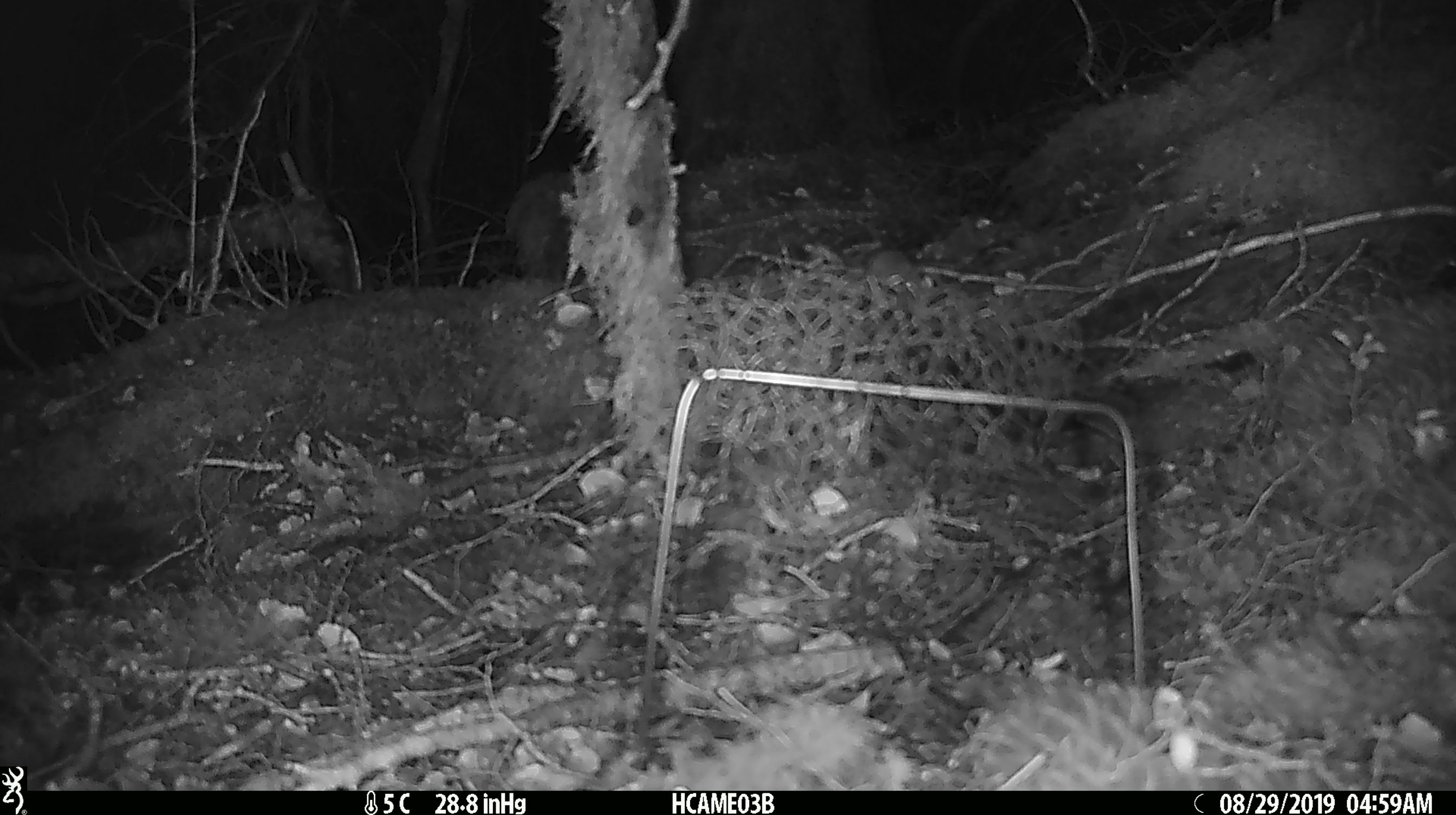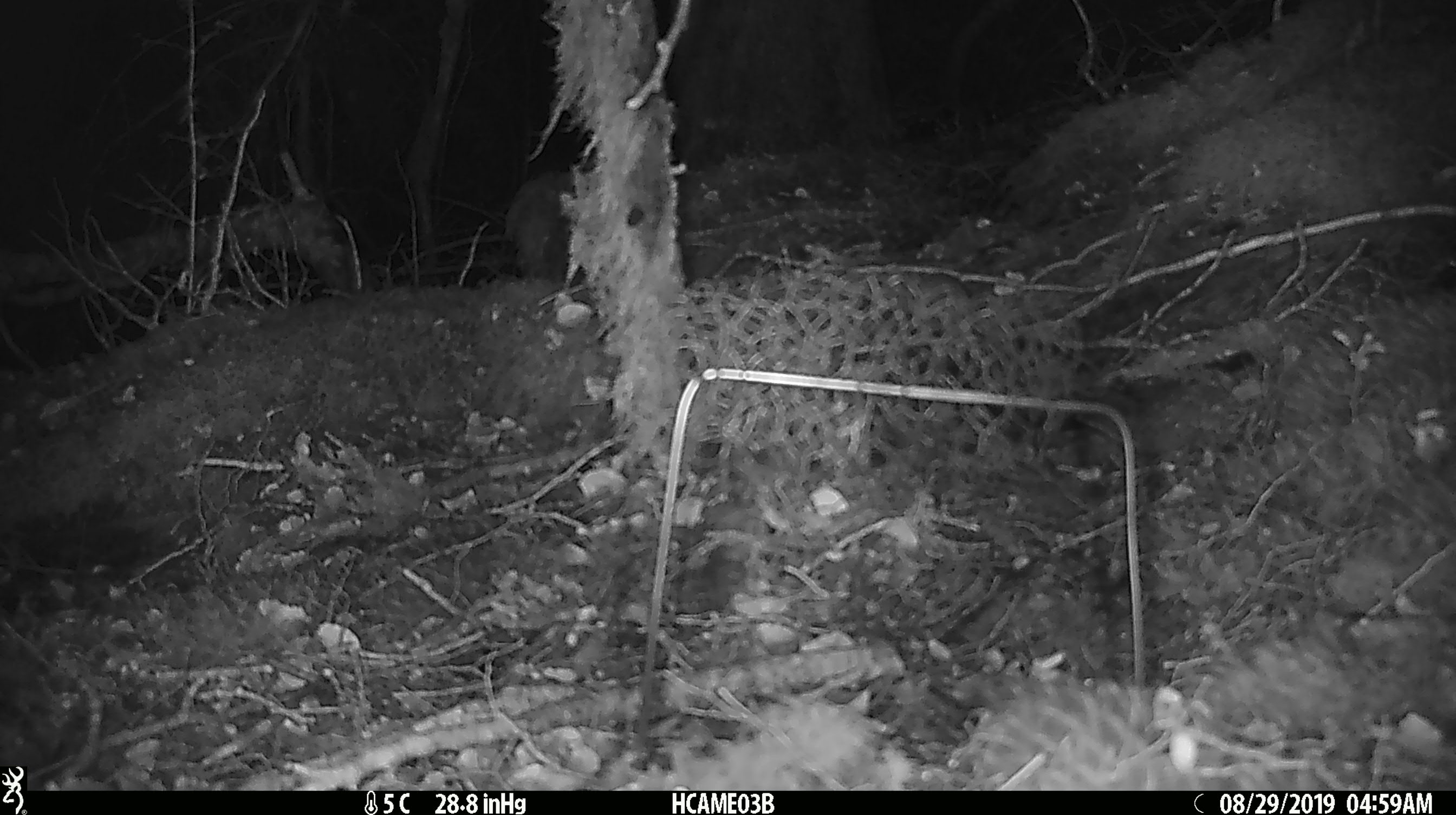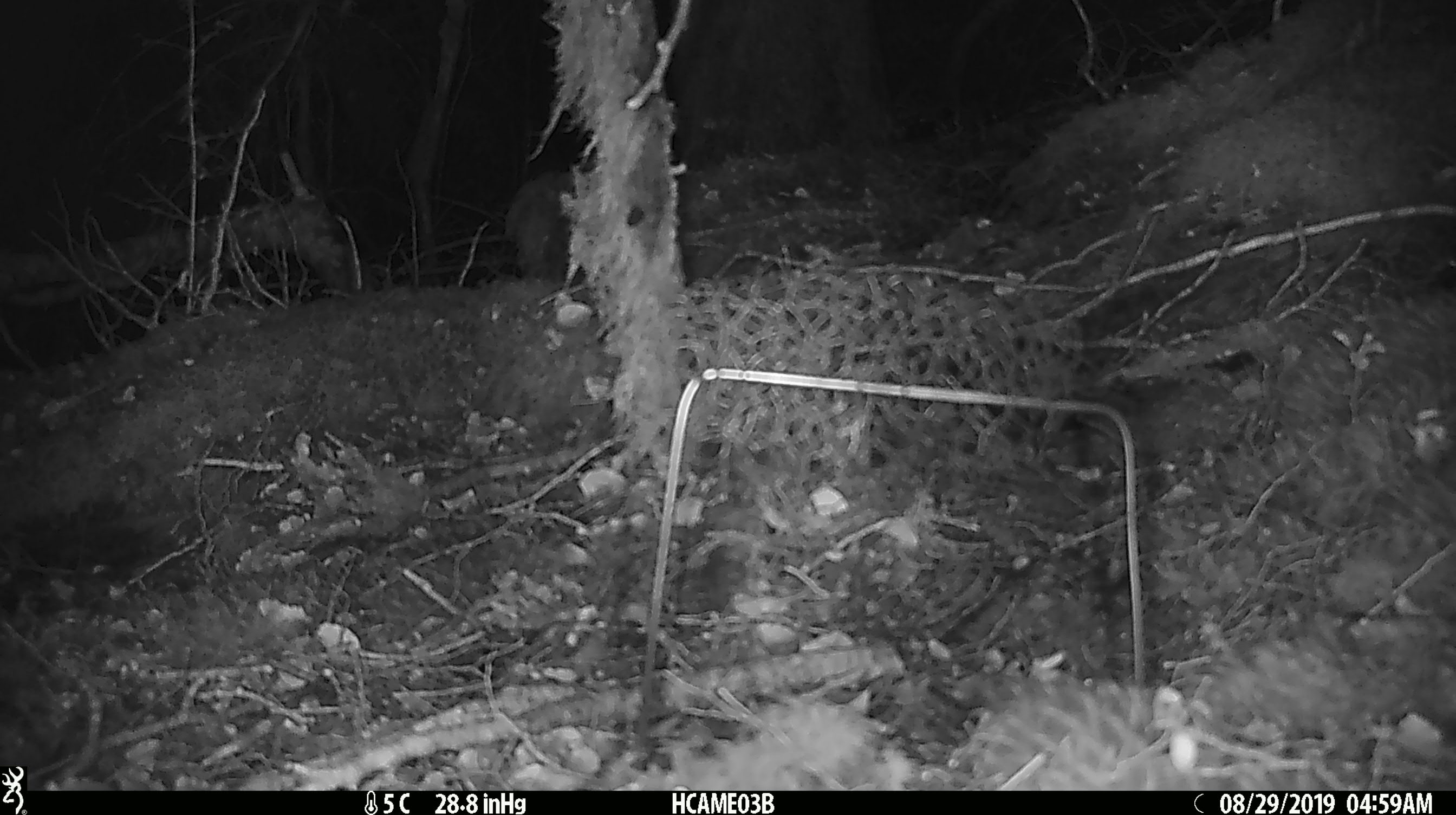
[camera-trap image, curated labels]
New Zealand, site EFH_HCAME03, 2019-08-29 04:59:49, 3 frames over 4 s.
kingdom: Animalia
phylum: Chordata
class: Mammalia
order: Rodentia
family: Muridae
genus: Mus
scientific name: Mus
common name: mouse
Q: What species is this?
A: Mouse (Mus).